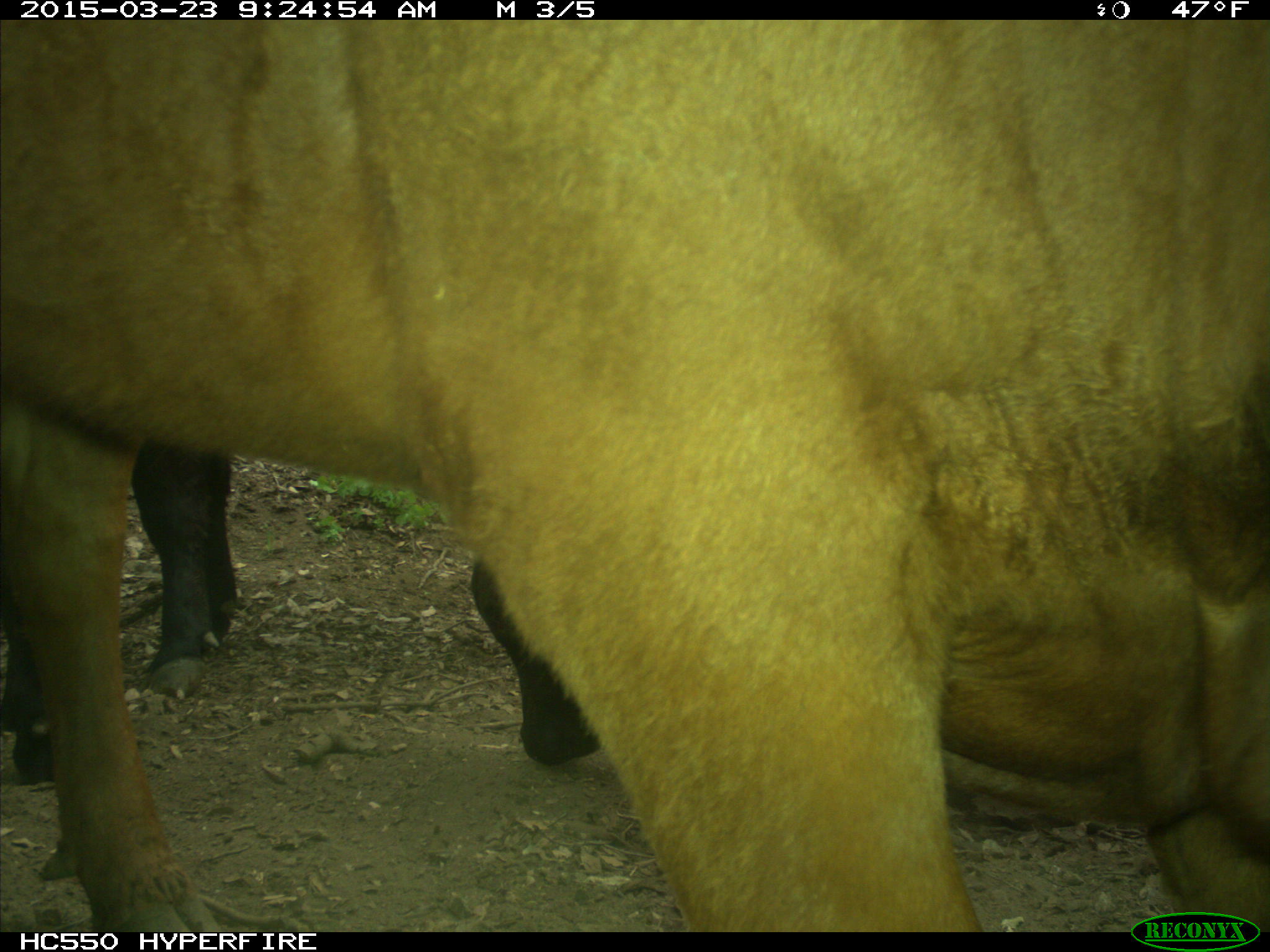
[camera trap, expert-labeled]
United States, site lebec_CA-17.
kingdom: Animalia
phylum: Chordata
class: Mammalia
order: Artiodactyla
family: Bovidae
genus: Bos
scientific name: Bos taurus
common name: domestic cow